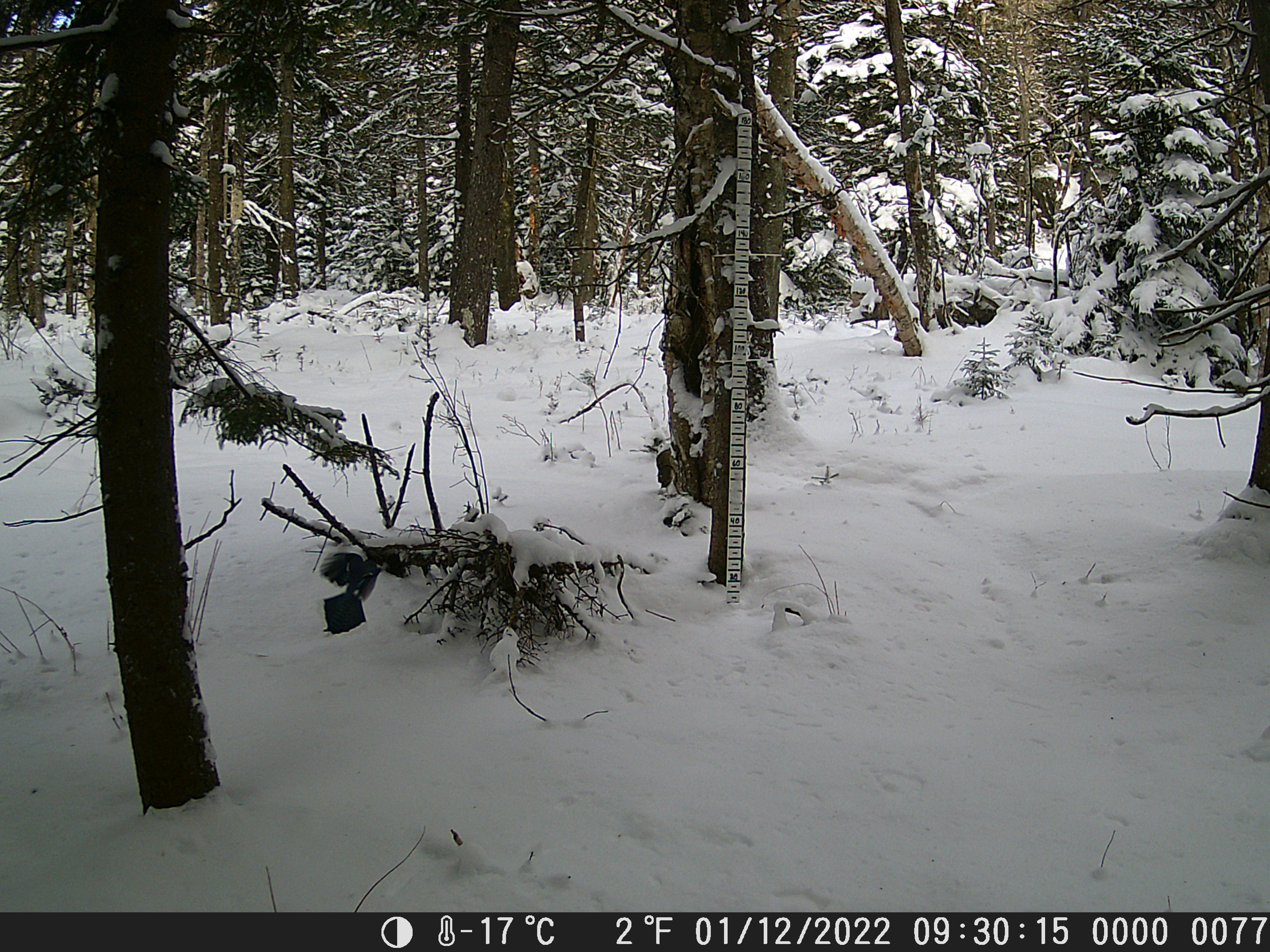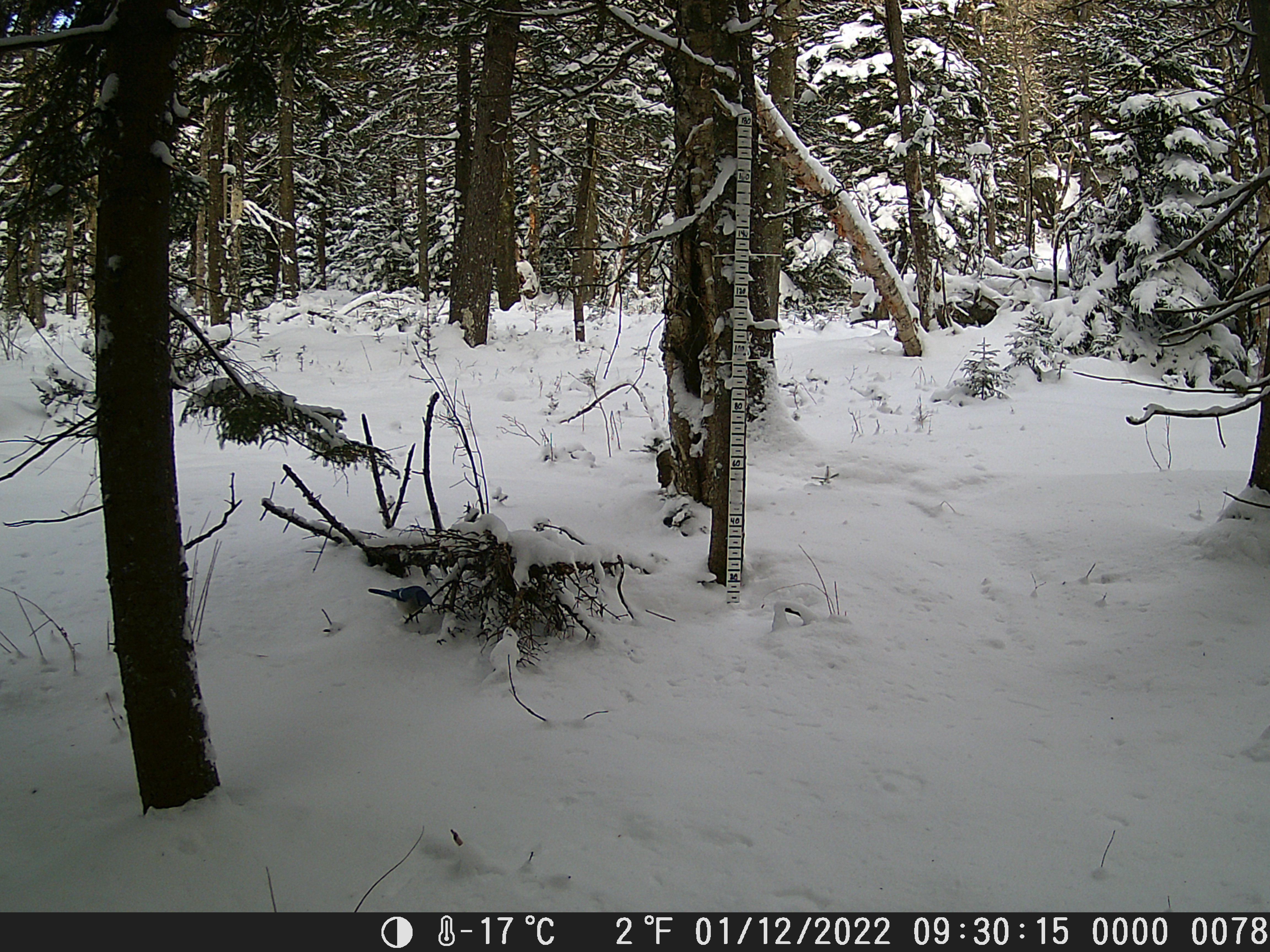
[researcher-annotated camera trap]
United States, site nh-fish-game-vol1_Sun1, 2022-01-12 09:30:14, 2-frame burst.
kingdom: Animalia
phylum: Chordata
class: Aves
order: Passeriformes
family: Corvidae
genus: Cyanocitta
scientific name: Cyanocitta cristata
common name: blue jay